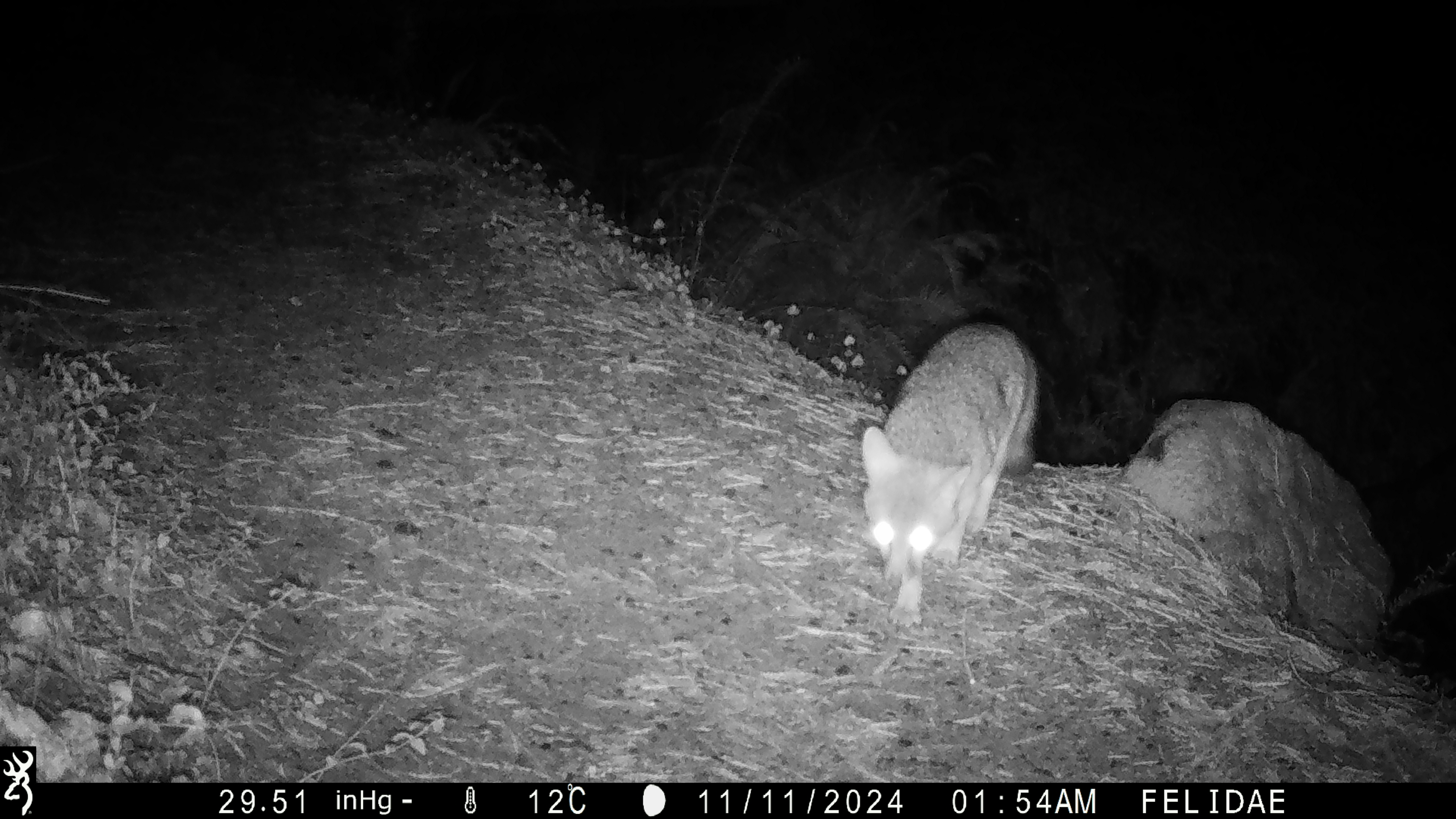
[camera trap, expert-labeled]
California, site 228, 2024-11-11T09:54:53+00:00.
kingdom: Animalia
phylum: Chordata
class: Mammalia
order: Carnivora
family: Canidae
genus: Urocyon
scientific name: Urocyon cinereoargenteus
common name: gray fox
Gray fox (Urocyon cinereoargenteus).